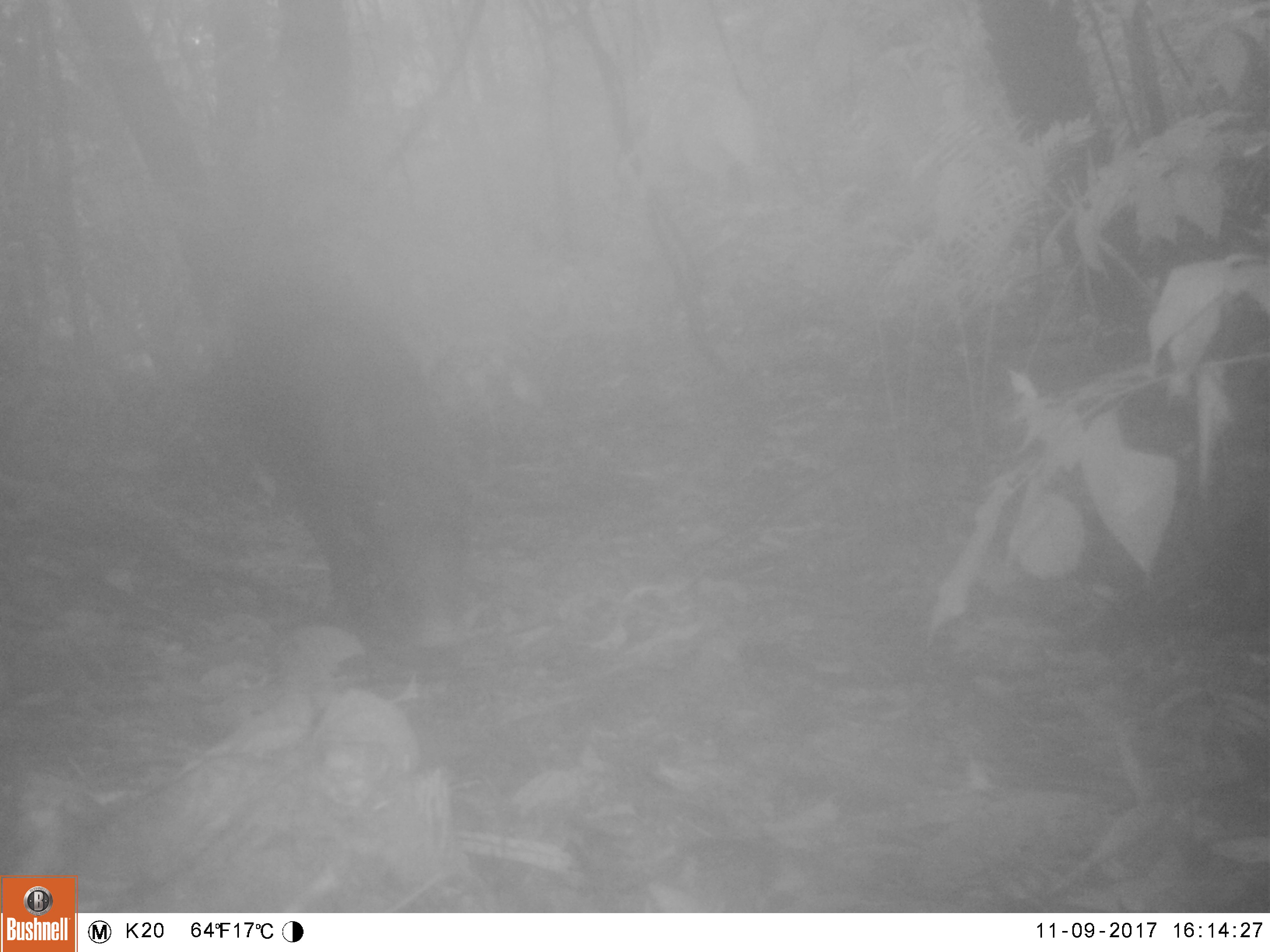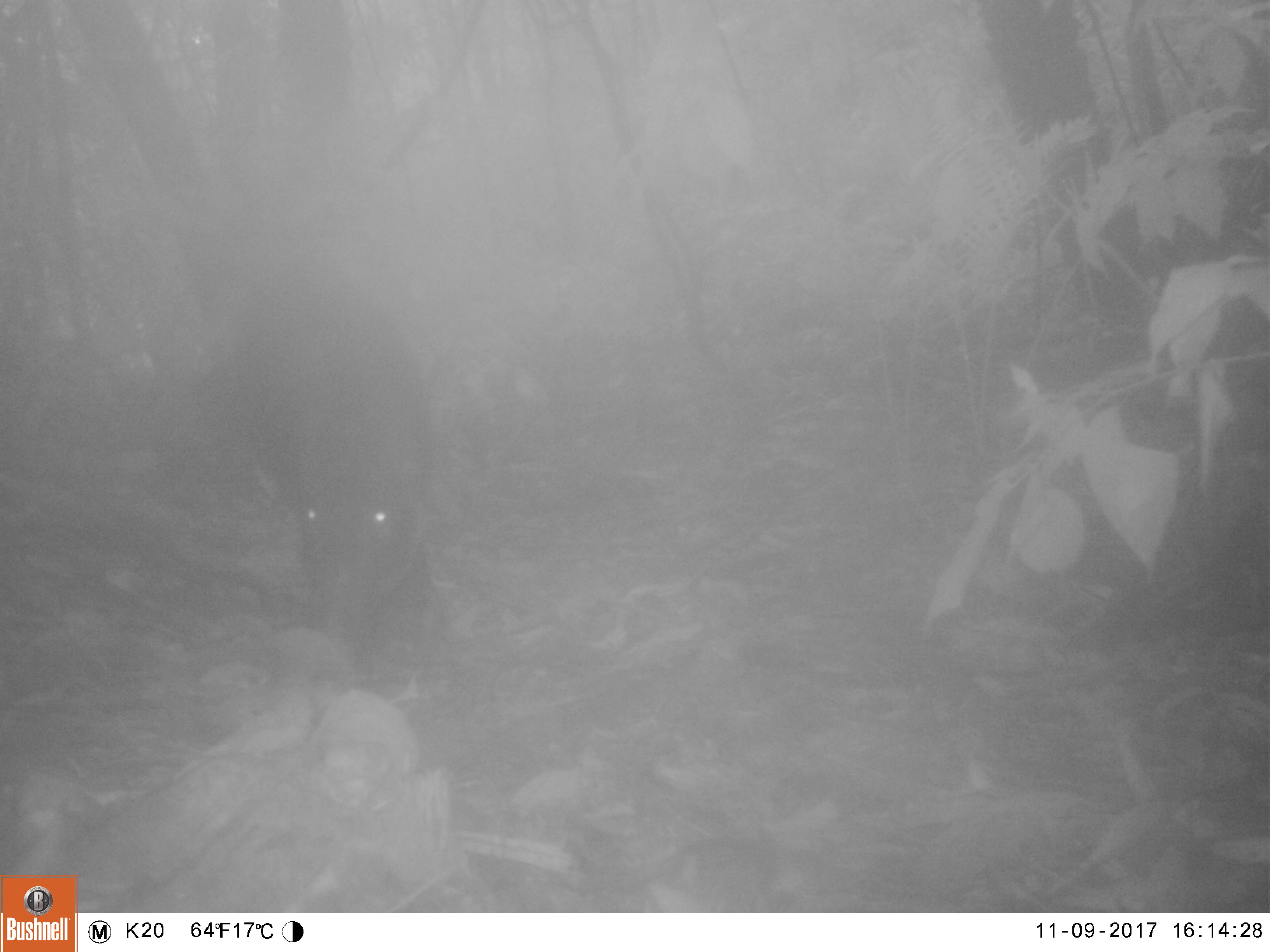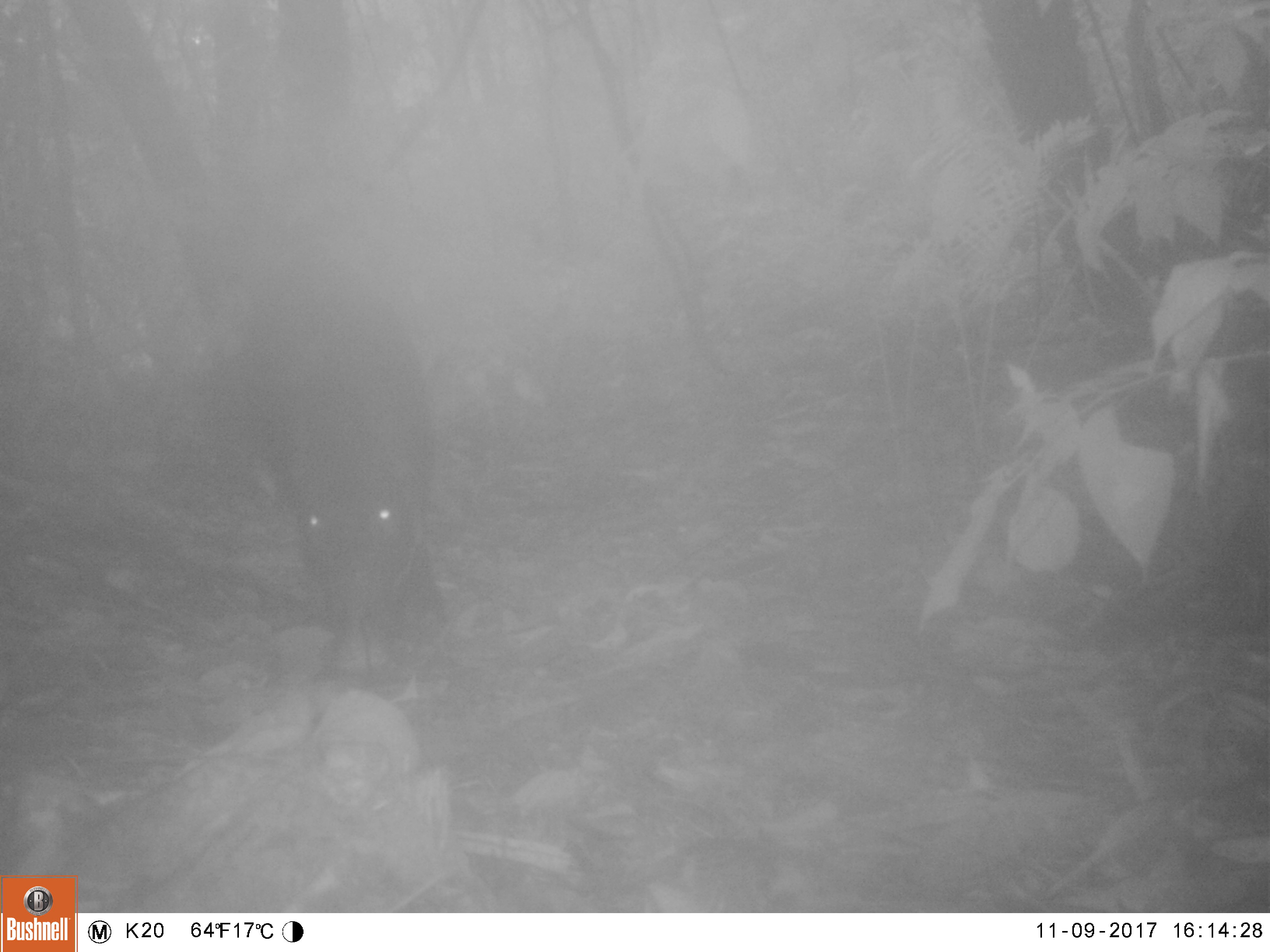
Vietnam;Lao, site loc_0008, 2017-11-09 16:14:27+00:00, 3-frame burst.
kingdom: Animalia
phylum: Chordata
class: Mammalia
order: Artiodactyla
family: Suidae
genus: Sus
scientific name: Sus scrofa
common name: eurasian wild pig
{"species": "eurasian wild pig (Sus scrofa)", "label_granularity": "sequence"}